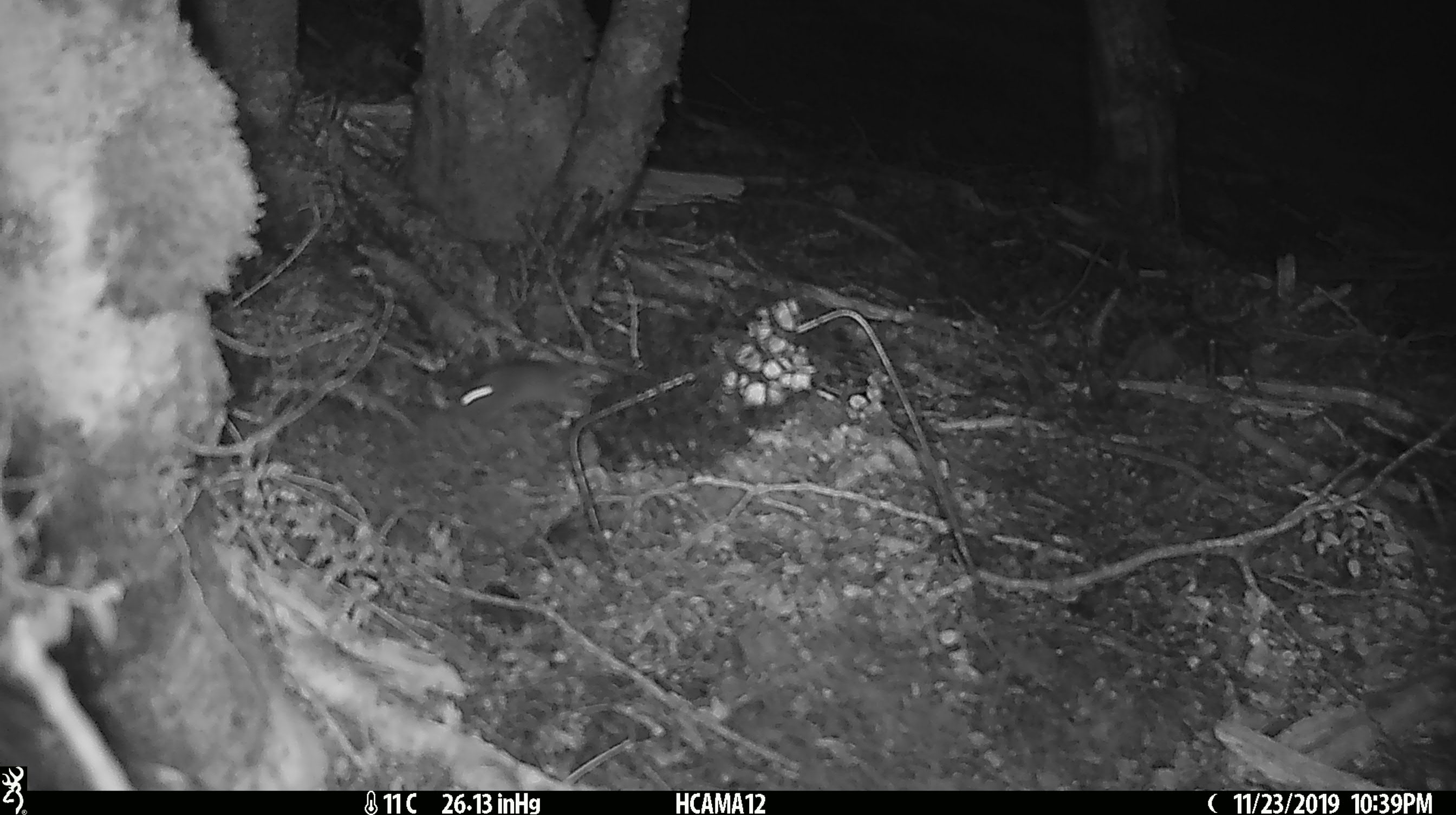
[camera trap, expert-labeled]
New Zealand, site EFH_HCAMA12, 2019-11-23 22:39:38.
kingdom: Animalia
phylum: Chordata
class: Mammalia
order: Rodentia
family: Muridae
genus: Mus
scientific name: Mus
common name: mouse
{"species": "mouse (Mus)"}